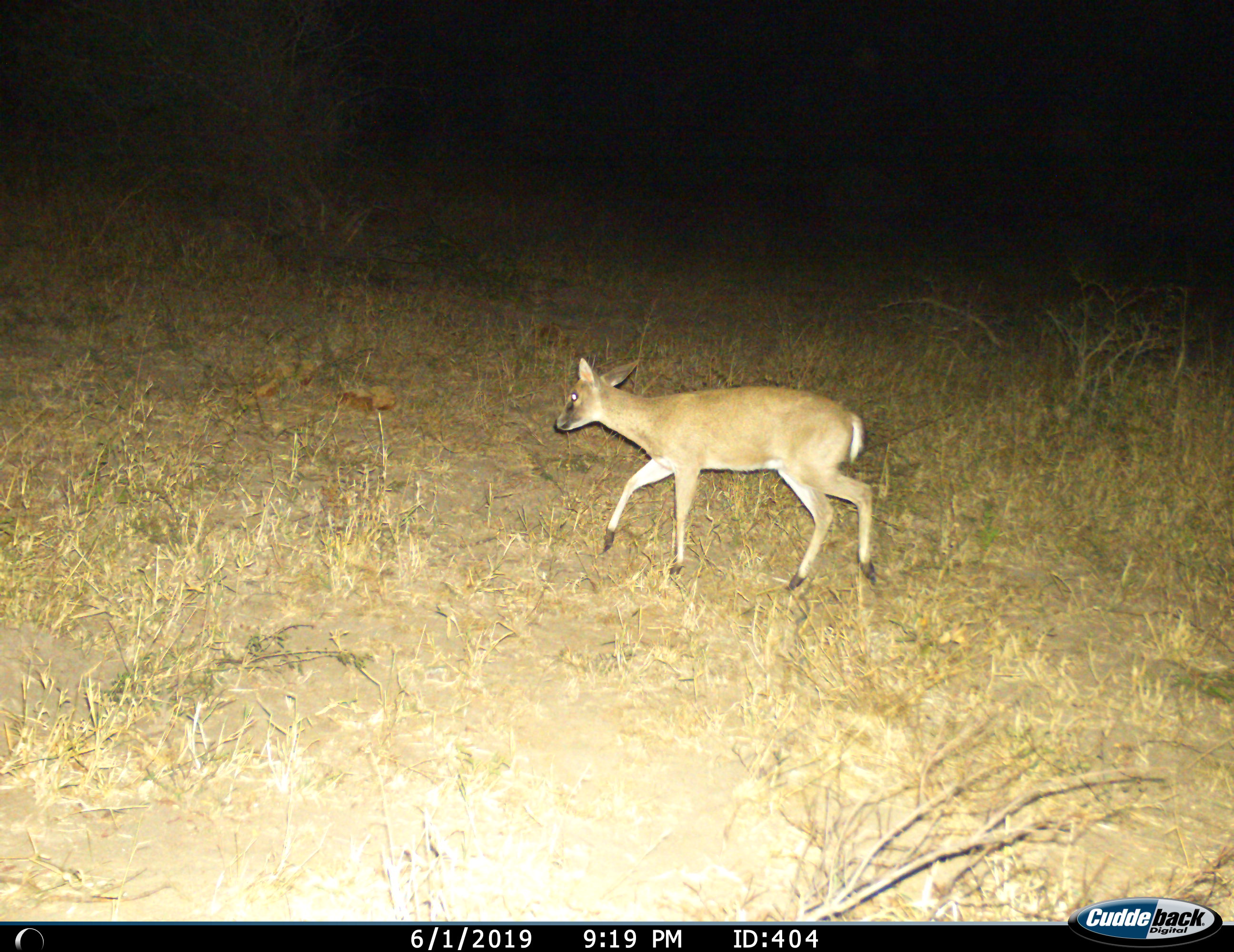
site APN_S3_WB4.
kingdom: Animalia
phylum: Chordata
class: Mammalia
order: Artiodactyla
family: Bovidae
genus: Sylvicapra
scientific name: Sylvicapra grimmia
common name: common duiker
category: duikercommongrey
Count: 1.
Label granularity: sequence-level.